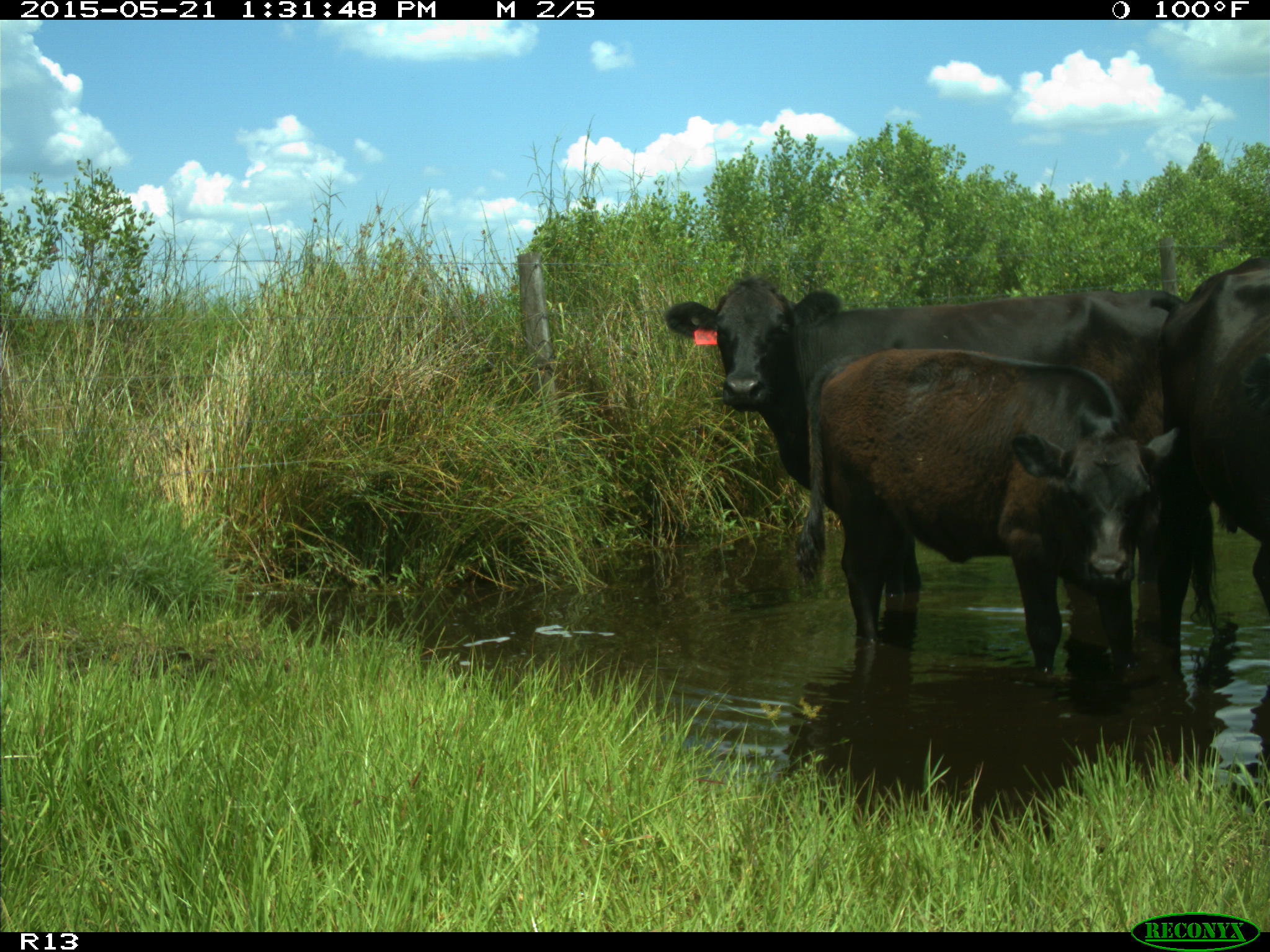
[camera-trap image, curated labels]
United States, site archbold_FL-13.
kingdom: Animalia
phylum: Chordata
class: Mammalia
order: Artiodactyla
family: Bovidae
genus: Bos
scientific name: Bos taurus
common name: domestic cow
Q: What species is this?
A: Bos taurus (domestic cow).